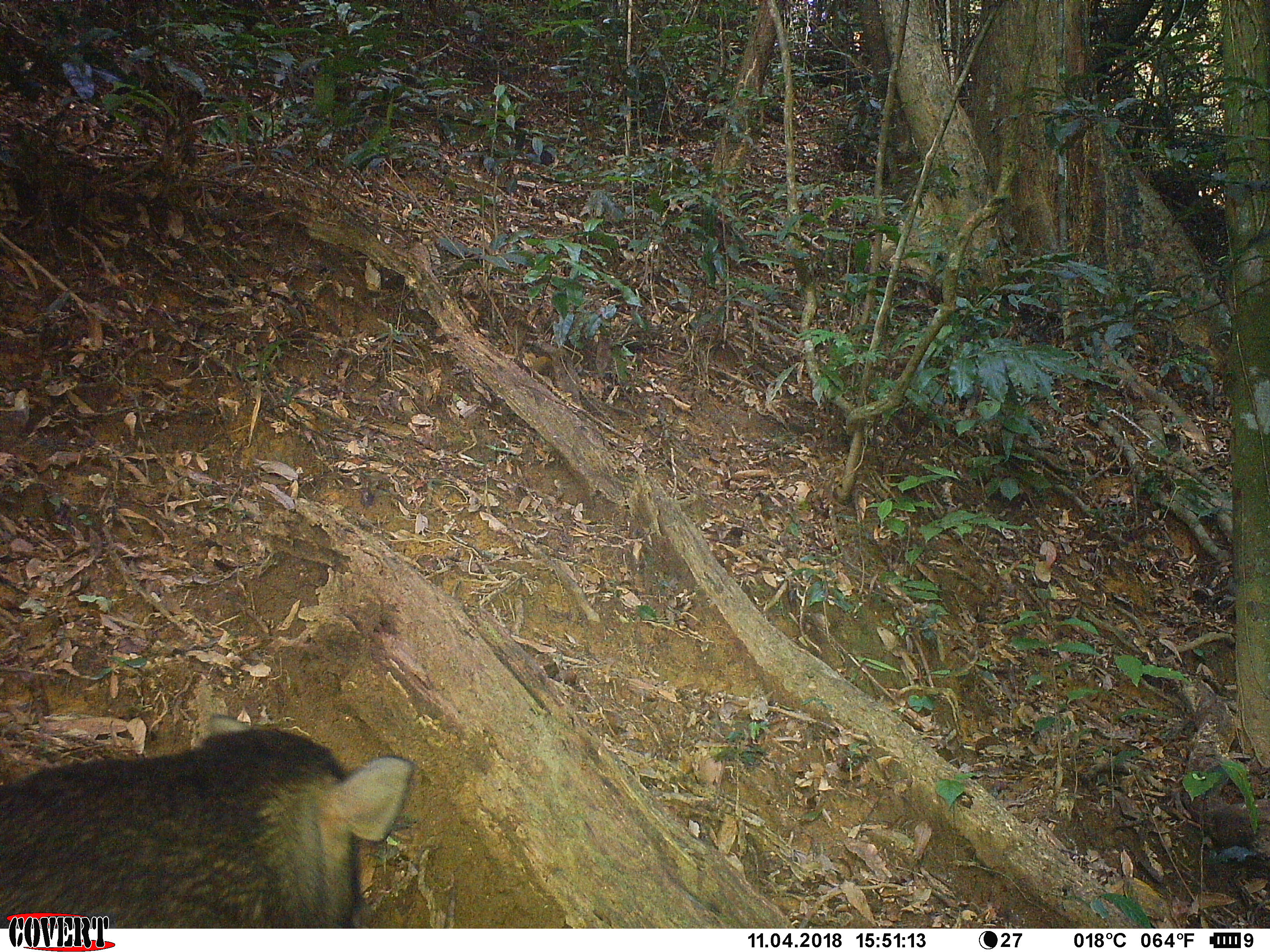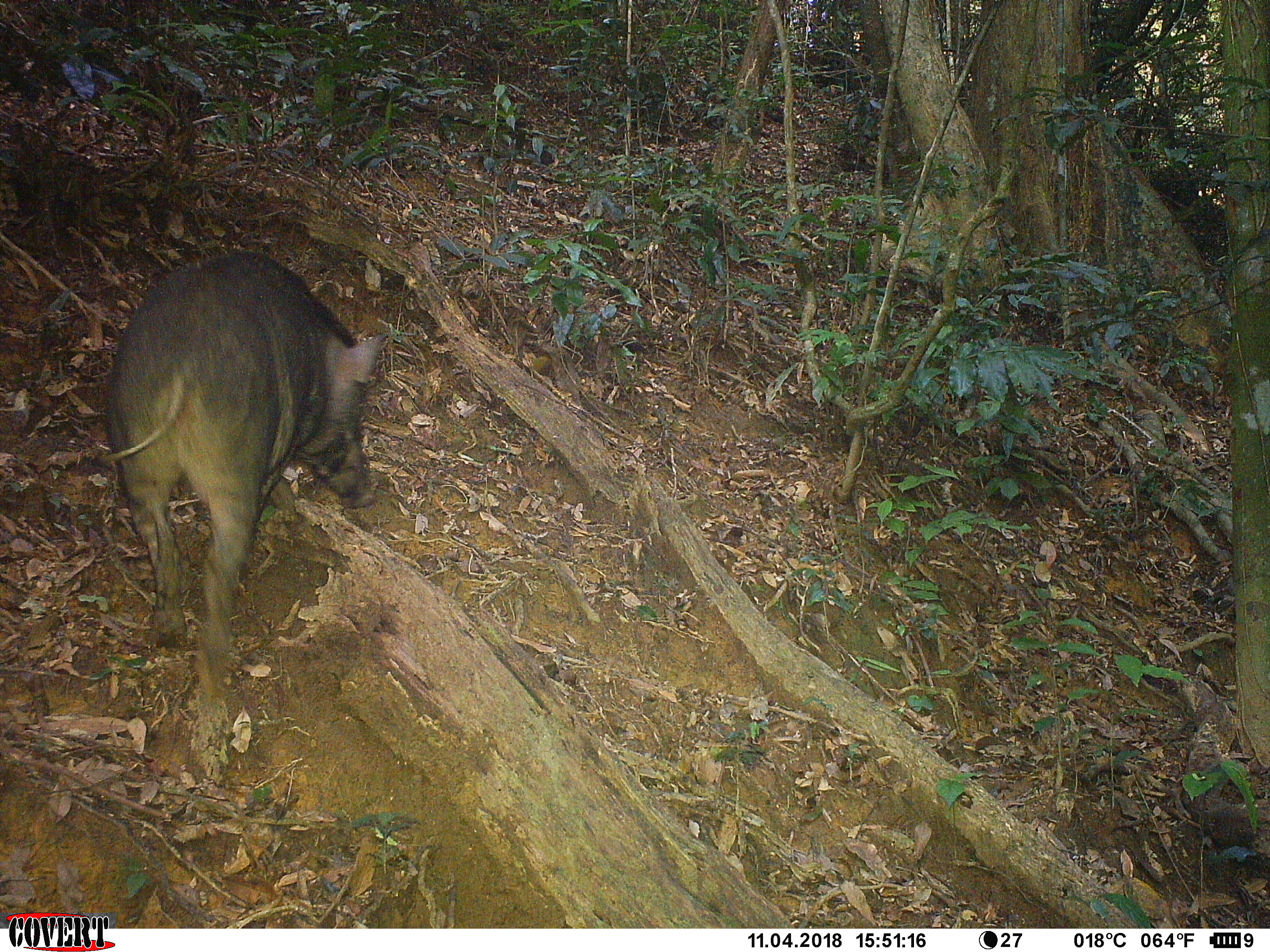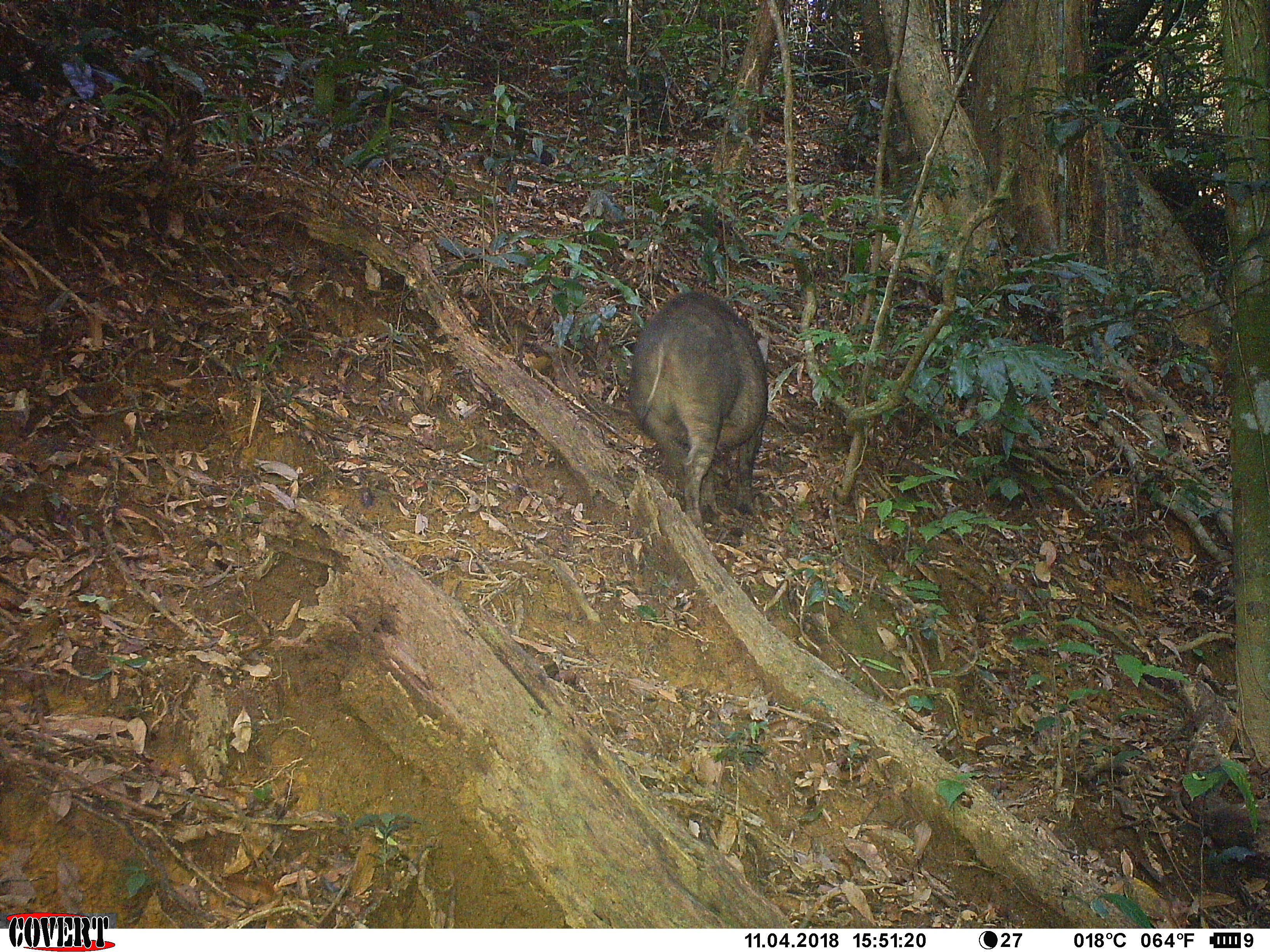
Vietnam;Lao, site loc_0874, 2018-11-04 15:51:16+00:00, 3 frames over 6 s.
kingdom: Animalia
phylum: Chordata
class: Mammalia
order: Artiodactyla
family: Suidae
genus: Sus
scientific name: Sus scrofa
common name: eurasian wild pig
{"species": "eurasian wild pig (Sus scrofa)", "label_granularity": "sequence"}